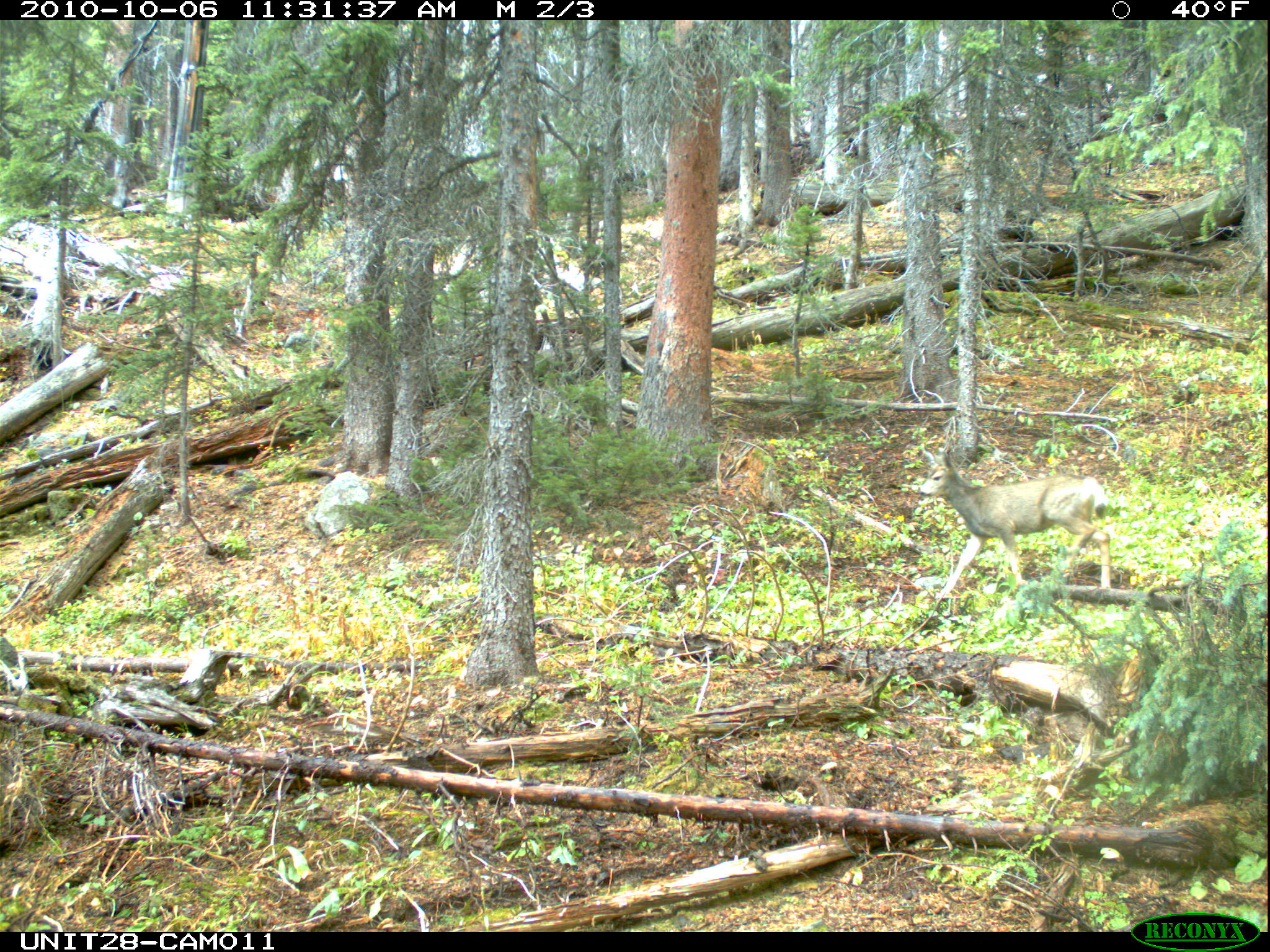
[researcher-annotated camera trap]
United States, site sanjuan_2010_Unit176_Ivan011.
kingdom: Animalia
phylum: Chordata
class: Mammalia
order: Artiodactyla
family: Cervidae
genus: Odocoileus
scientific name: Odocoileus hemionus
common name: mule deer